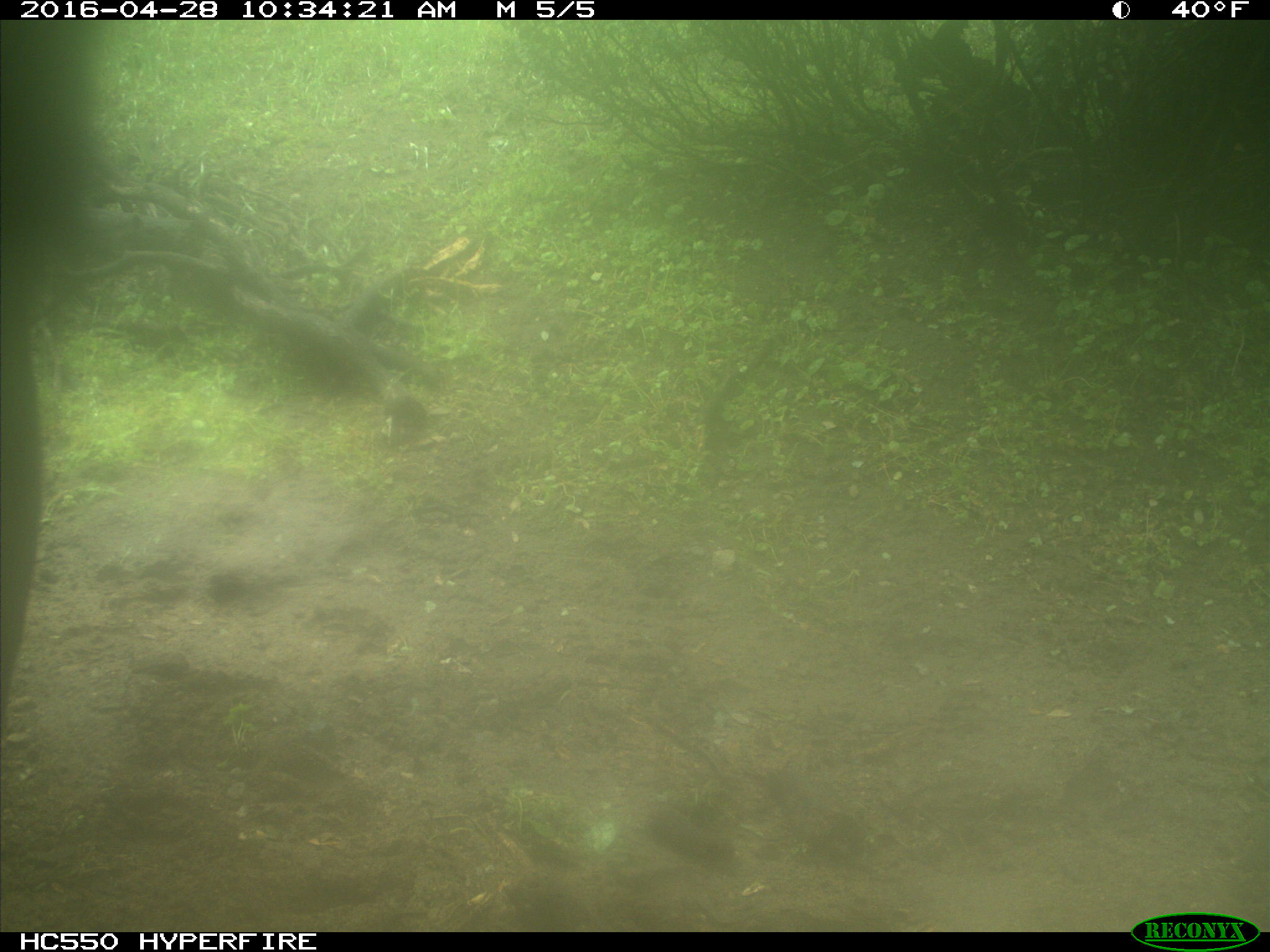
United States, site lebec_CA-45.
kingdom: Animalia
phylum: Chordata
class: Mammalia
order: Artiodactyla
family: Bovidae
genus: Bos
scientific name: Bos taurus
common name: domestic cow